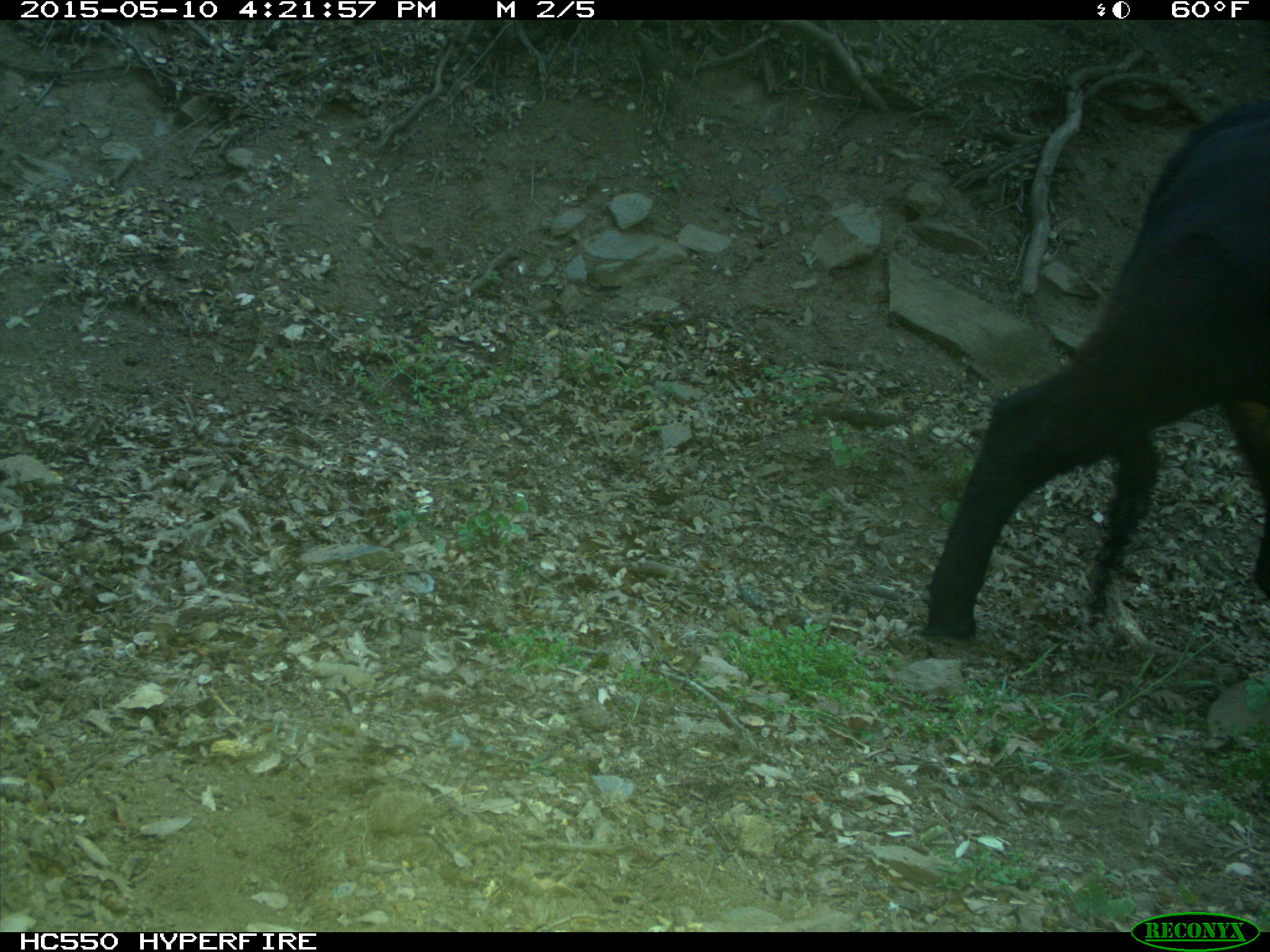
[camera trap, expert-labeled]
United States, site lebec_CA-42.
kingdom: Animalia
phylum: Chordata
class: Mammalia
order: Artiodactyla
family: Bovidae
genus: Bos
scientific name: Bos taurus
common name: domestic cow